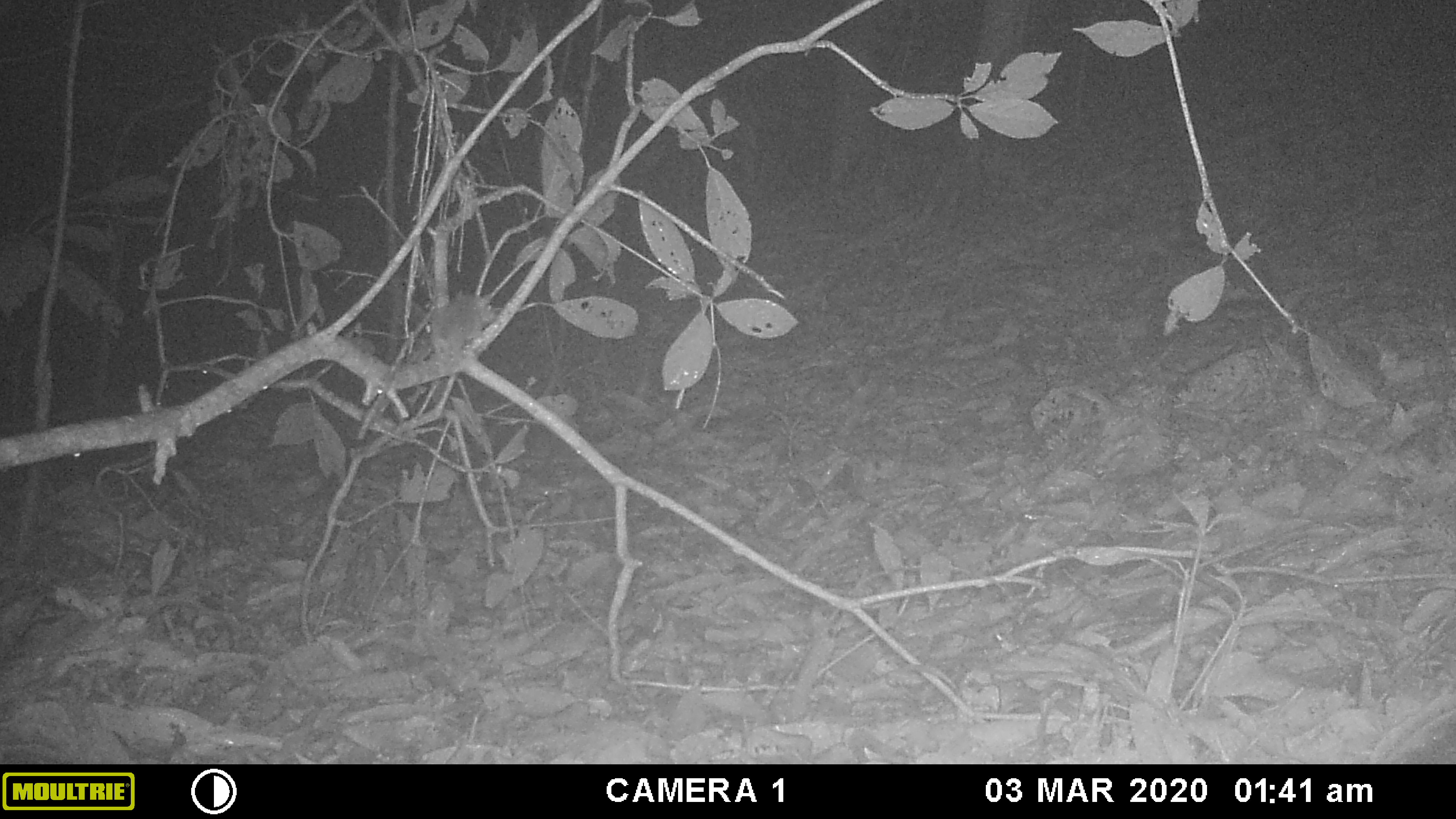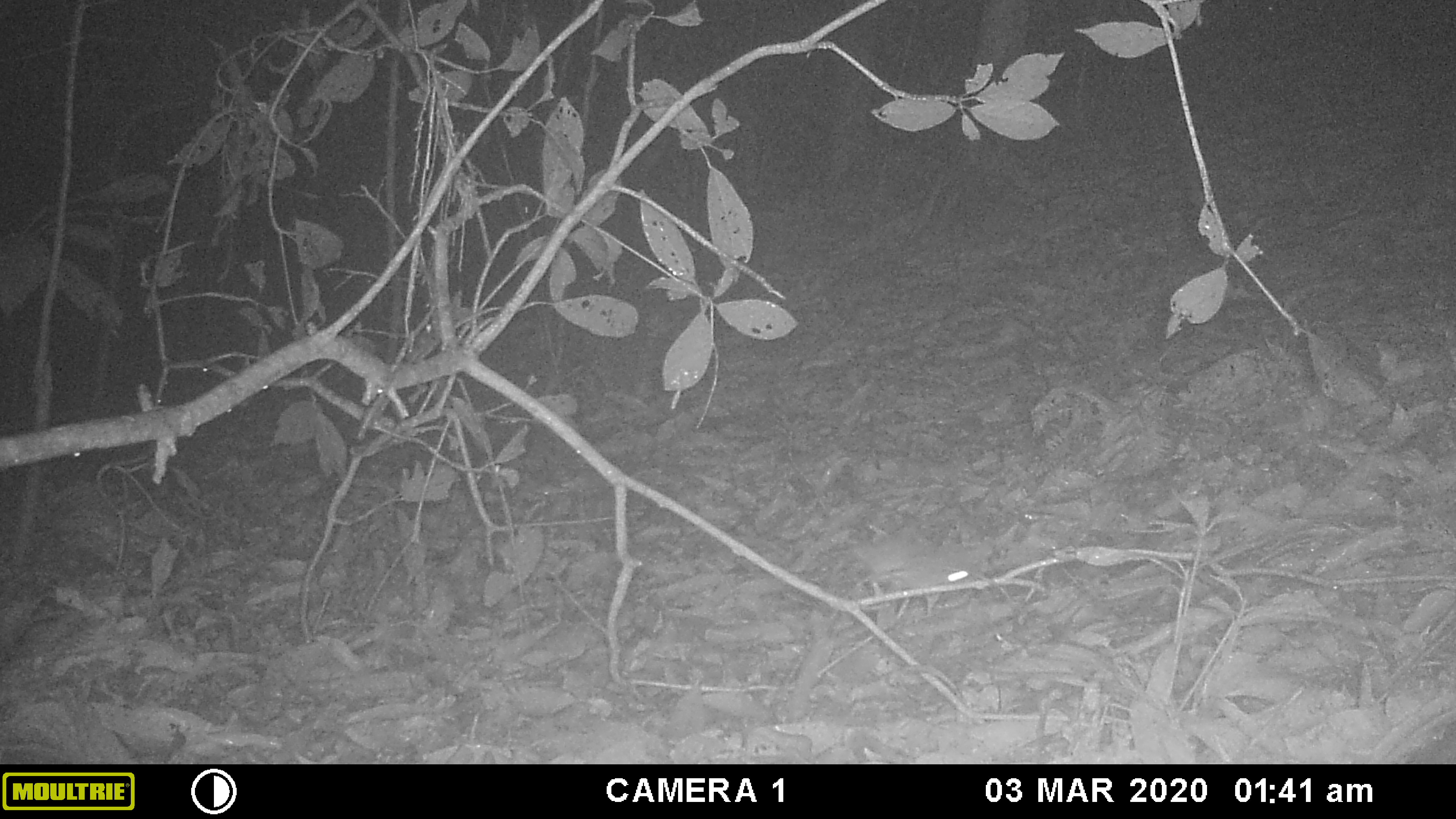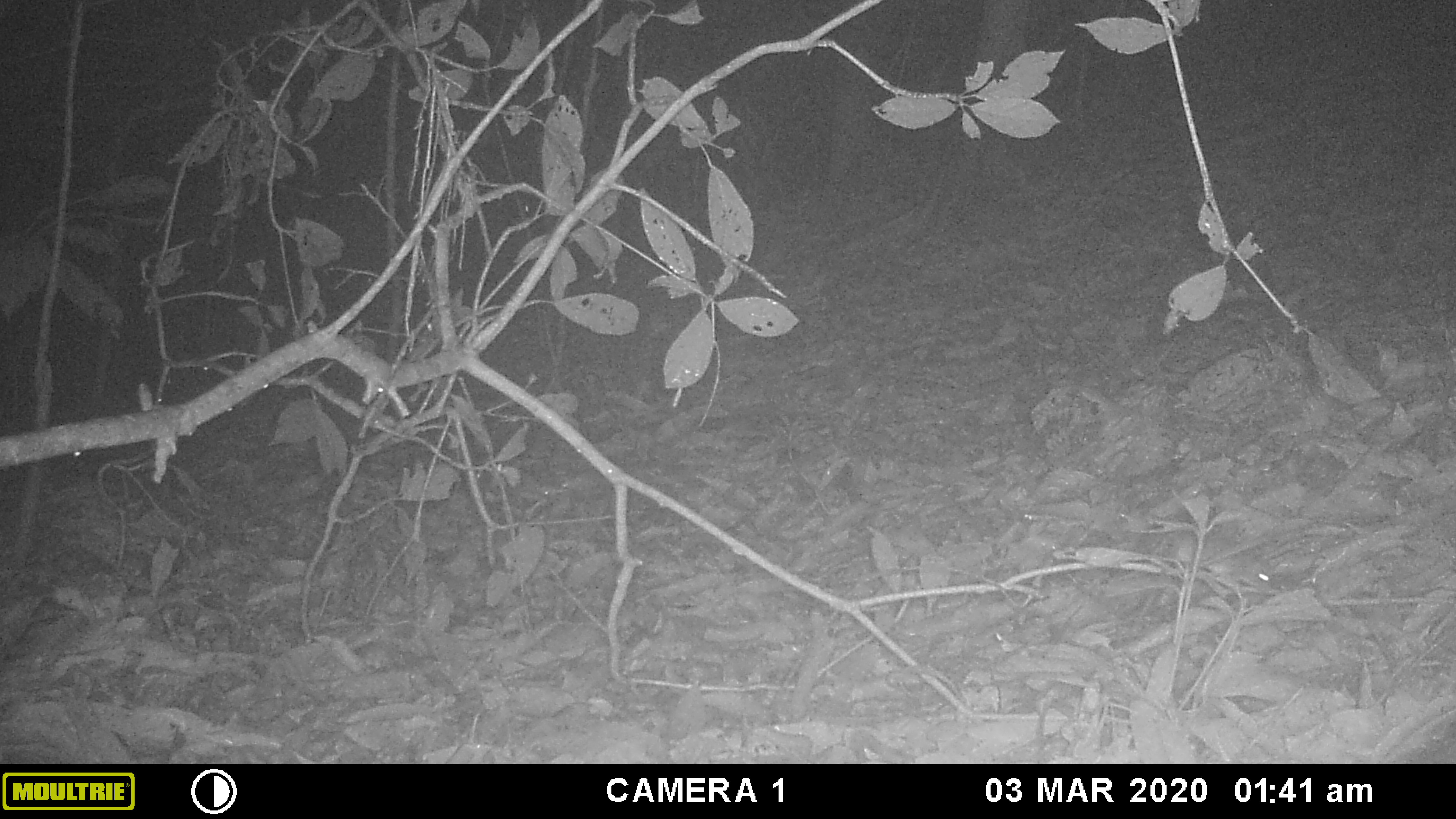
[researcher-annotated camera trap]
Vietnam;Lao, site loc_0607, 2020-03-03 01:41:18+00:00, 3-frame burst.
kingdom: Animalia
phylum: Chordata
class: Mammalia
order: Rodentia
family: Muridae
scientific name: Muridae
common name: old-world mice and rats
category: unidentified murid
Unidentified murid (old-world mice and rats) (Muridae). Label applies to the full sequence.